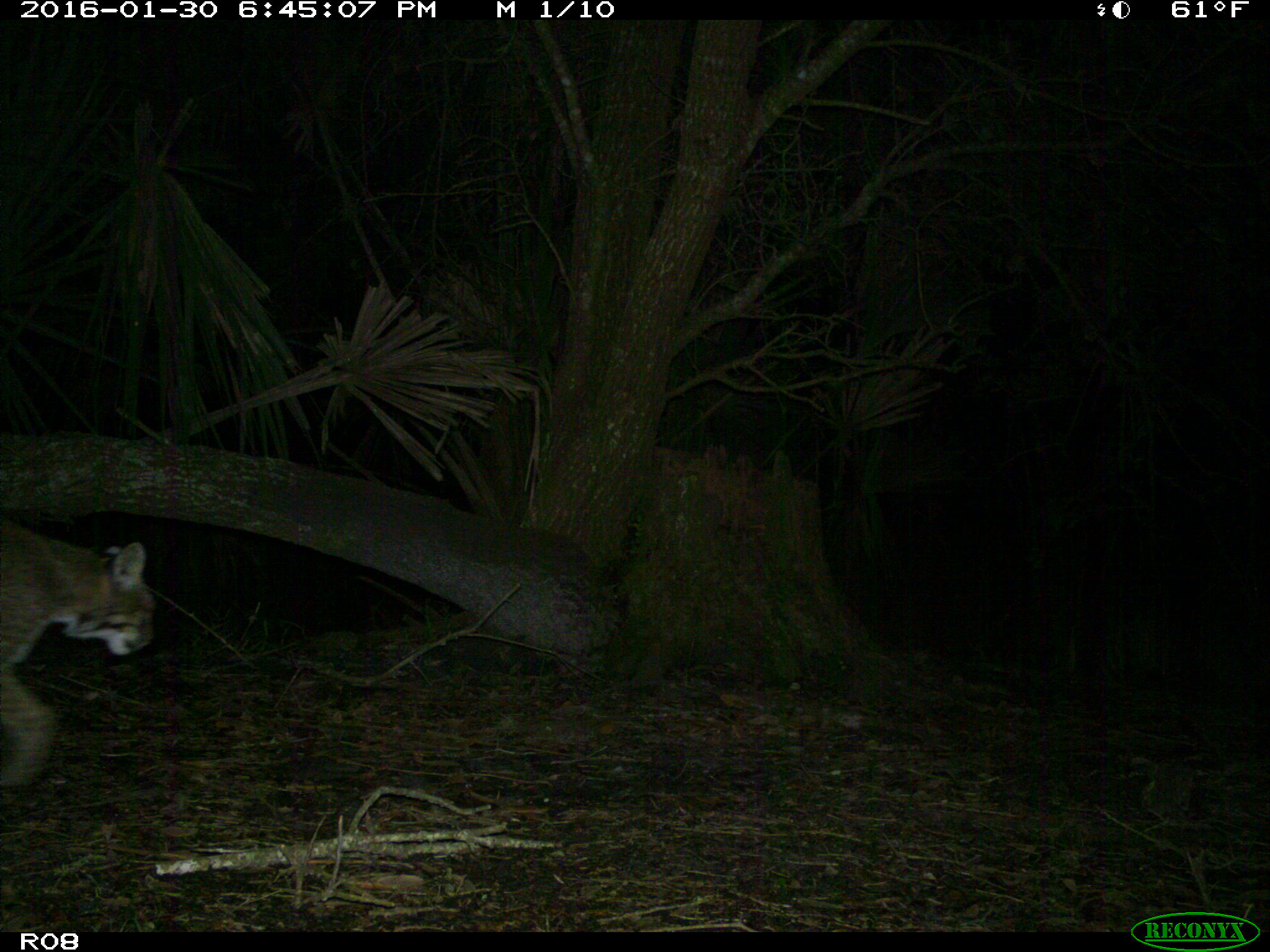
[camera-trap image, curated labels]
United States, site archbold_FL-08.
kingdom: Animalia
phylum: Chordata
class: Mammalia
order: Carnivora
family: Felidae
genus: Lynx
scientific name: Lynx rufus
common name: bobcat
Lynx rufus (bobcat).